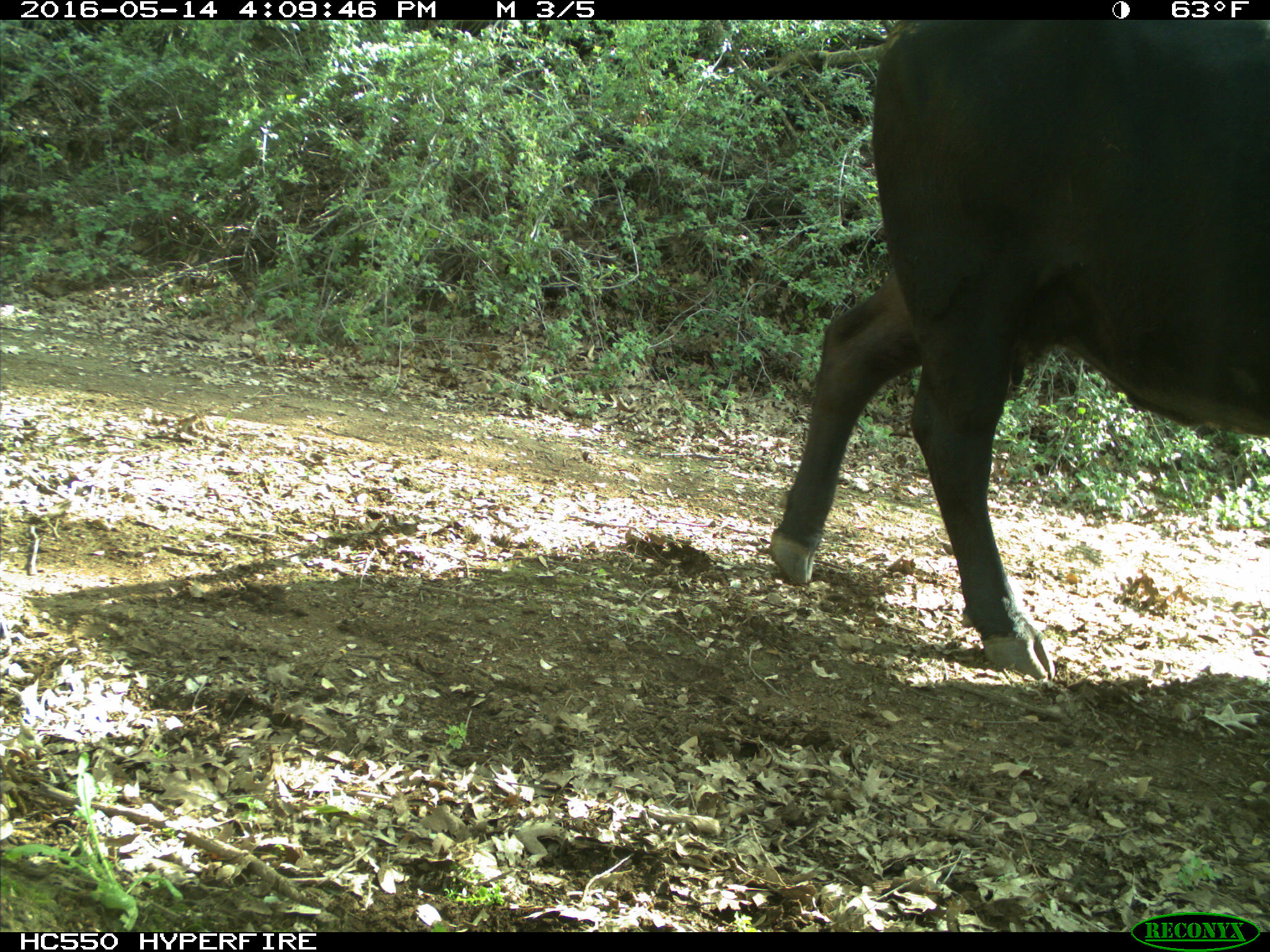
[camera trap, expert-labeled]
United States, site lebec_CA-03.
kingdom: Animalia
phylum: Chordata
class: Mammalia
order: Artiodactyla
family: Bovidae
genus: Bos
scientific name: Bos taurus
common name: domestic cow